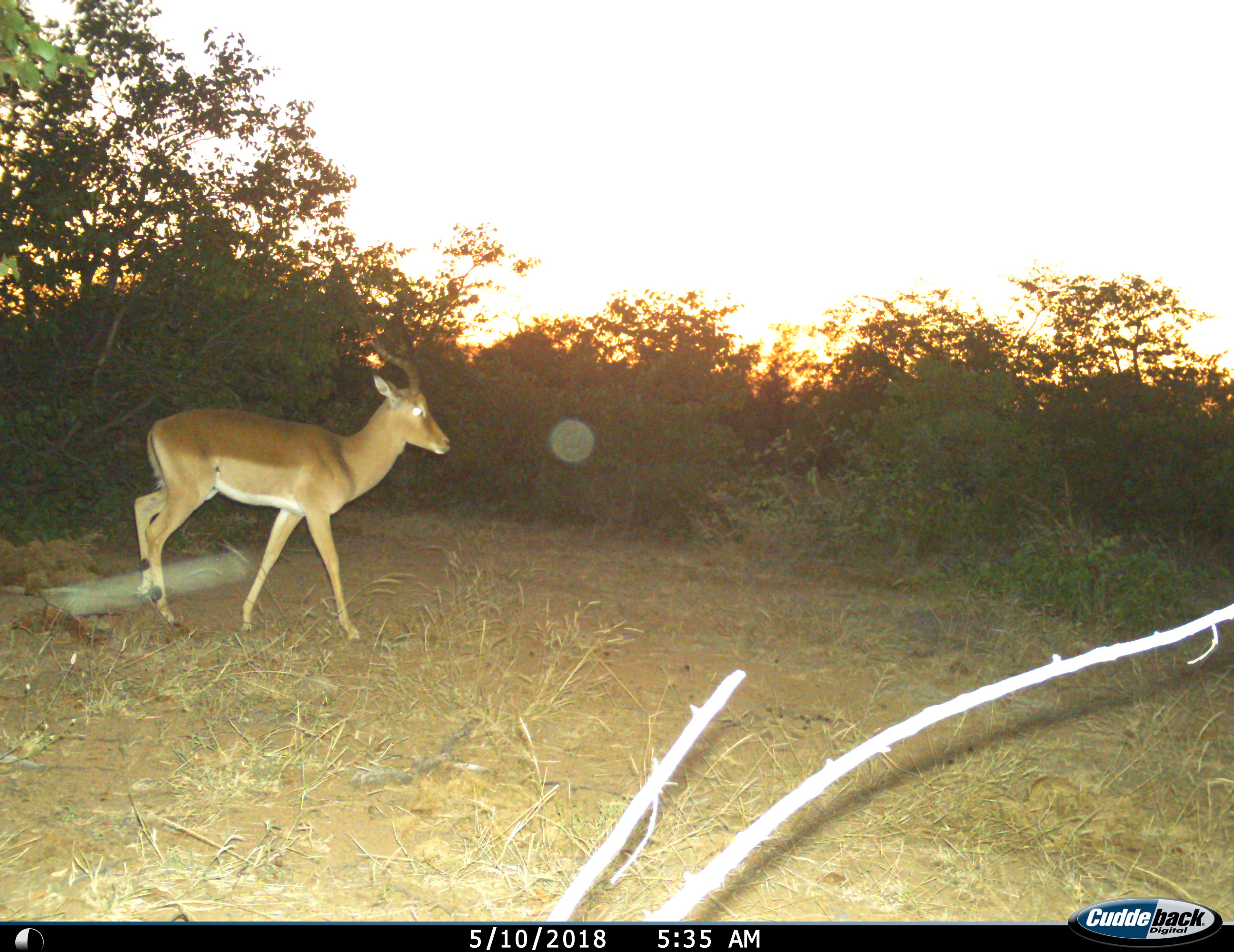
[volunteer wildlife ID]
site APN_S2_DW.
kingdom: Animalia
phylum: Chordata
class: Mammalia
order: Artiodactyla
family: Bovidae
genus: Aepyceros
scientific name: Aepyceros melampus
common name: impala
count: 1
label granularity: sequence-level